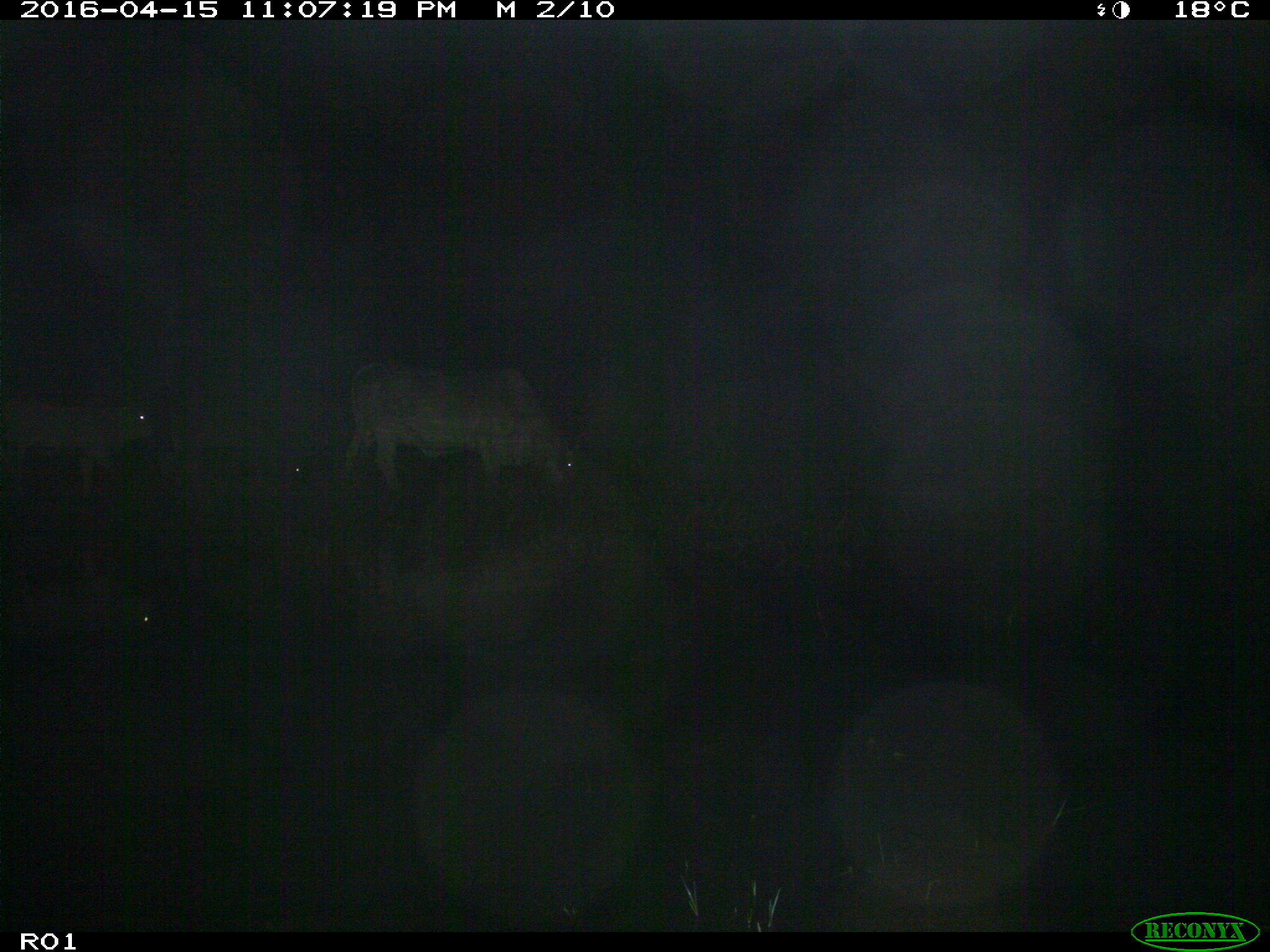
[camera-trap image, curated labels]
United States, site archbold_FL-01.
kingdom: Animalia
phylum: Chordata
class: Mammalia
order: Artiodactyla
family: Bovidae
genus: Bos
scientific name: Bos taurus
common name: domestic cow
Bos taurus (domestic cow).